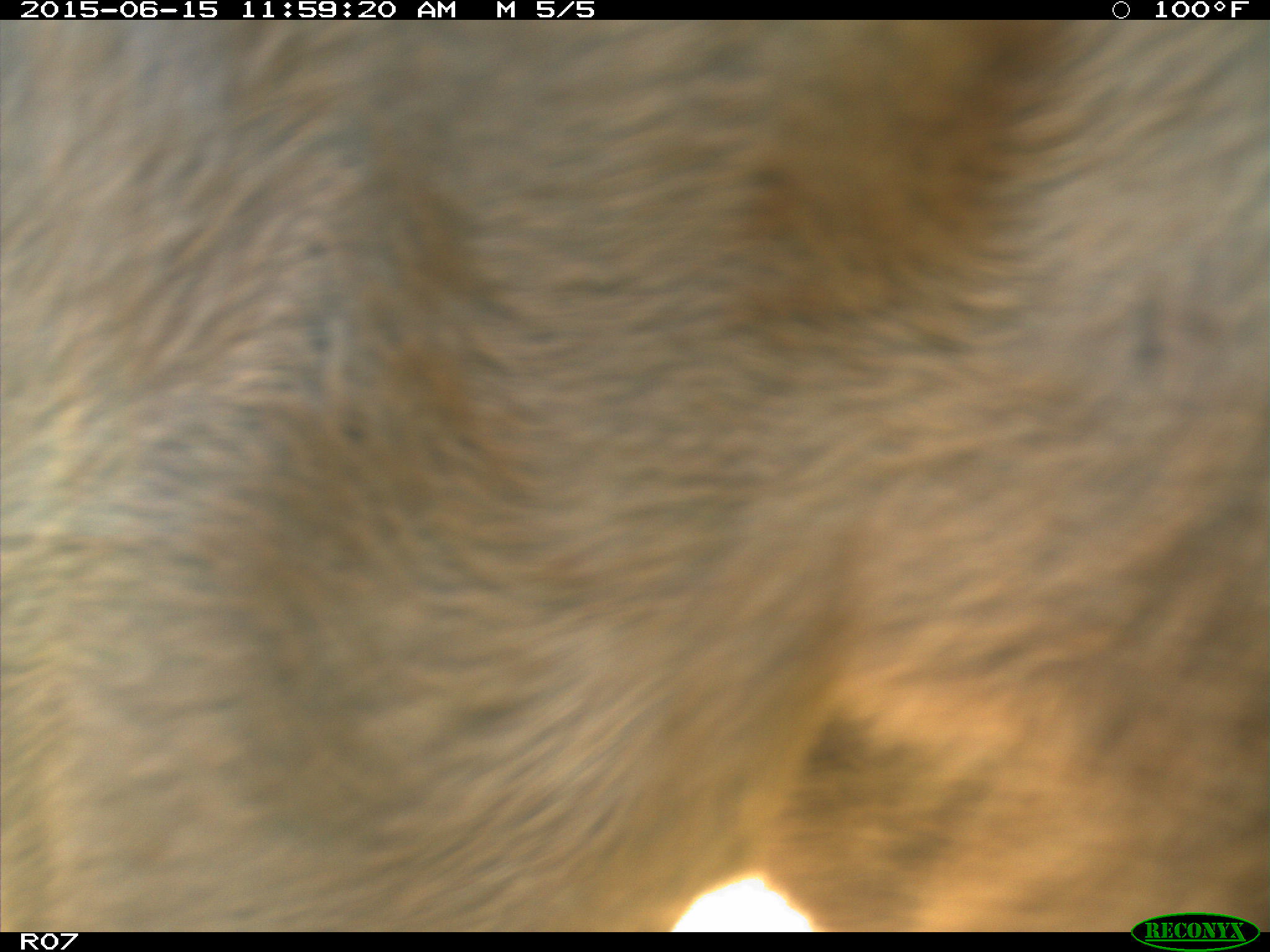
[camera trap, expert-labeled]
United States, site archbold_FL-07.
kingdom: Animalia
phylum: Chordata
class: Mammalia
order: Artiodactyla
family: Bovidae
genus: Bos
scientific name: Bos taurus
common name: domestic cow